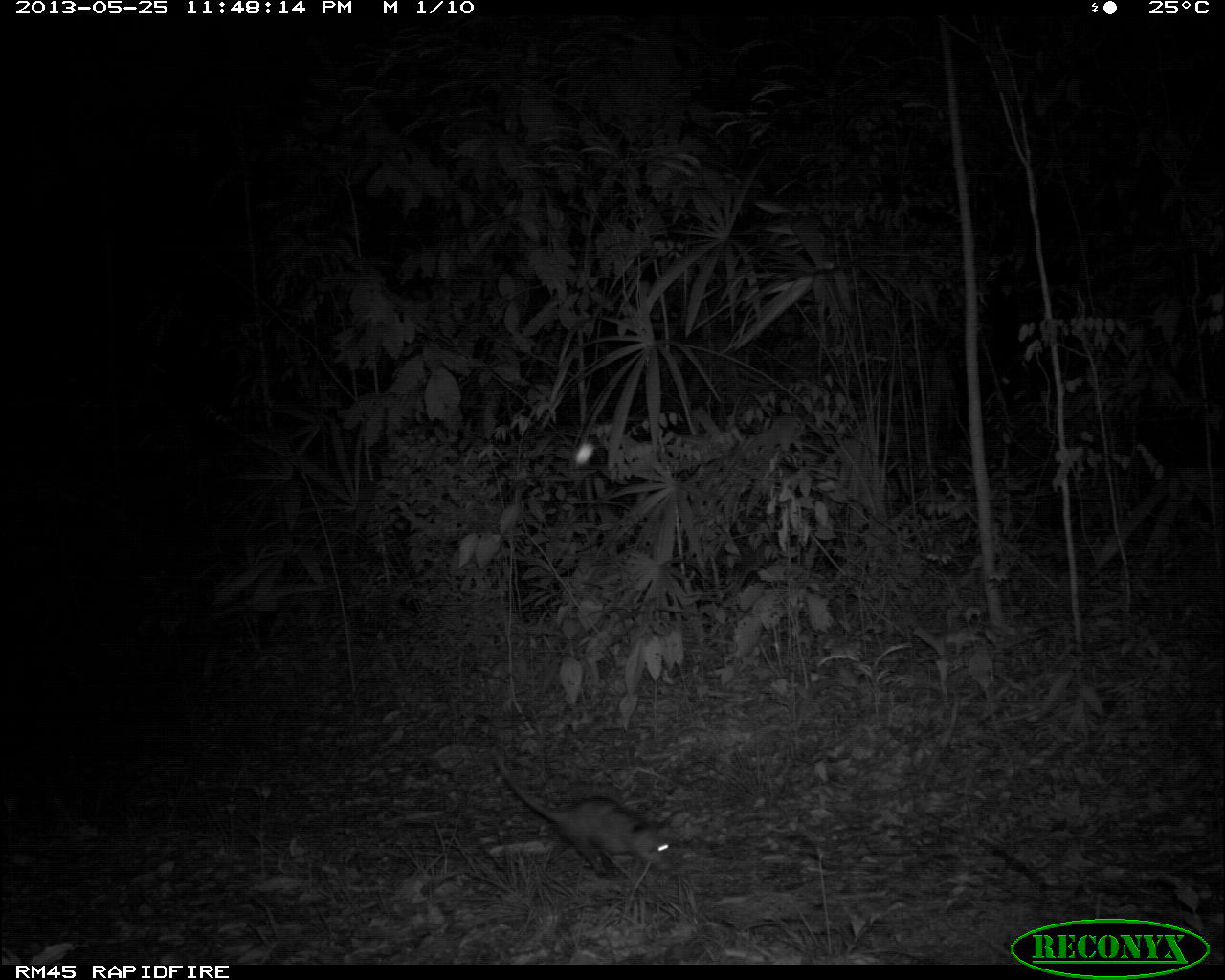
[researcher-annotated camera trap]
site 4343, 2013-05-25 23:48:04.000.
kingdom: Animalia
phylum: Chordata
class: Mammalia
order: Didelphimorphia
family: Didelphidae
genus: Didelphis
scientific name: Didelphis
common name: american opossums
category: didelphis sp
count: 1